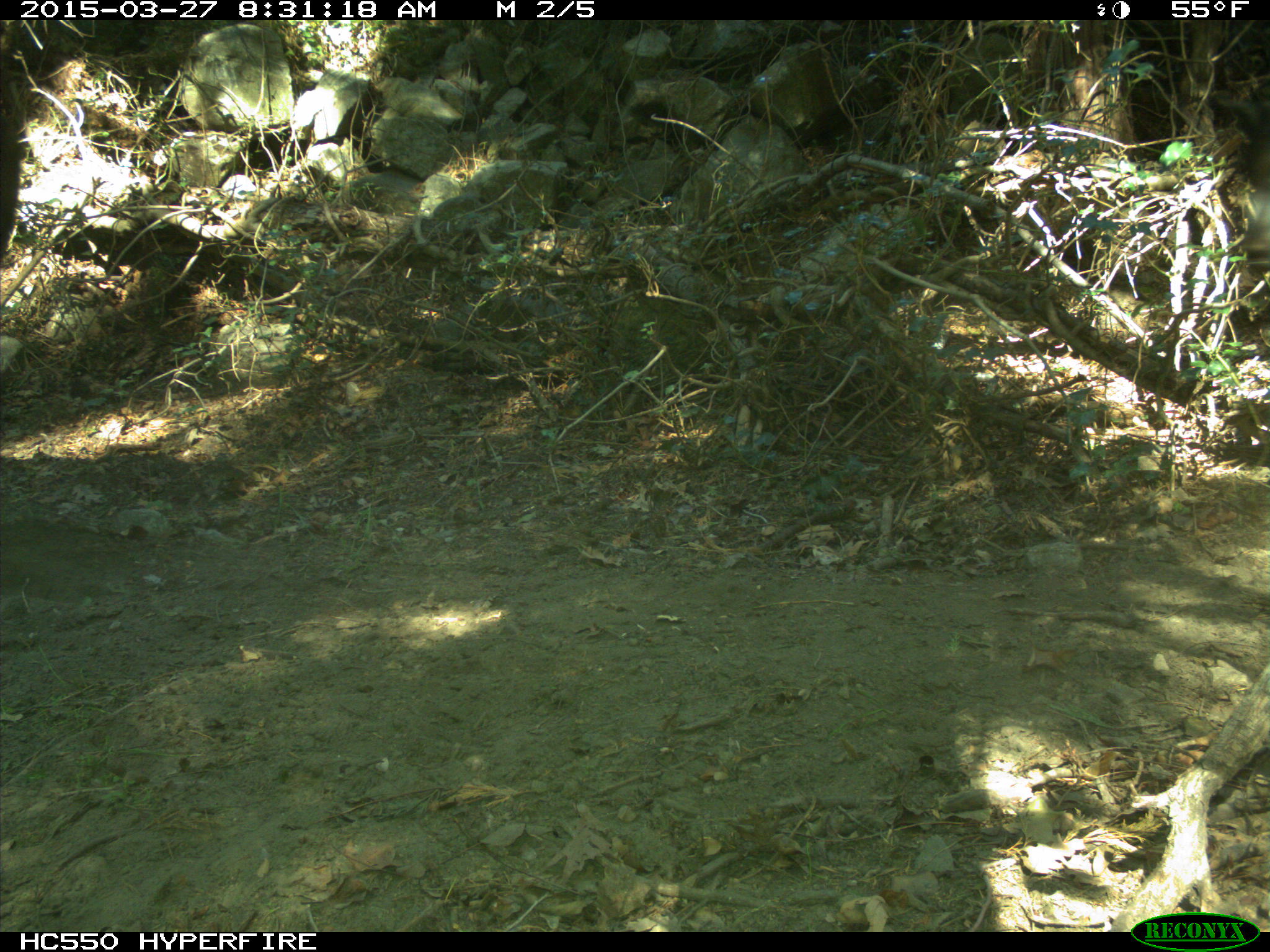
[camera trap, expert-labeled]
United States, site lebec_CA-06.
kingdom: Animalia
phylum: Chordata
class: Mammalia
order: Artiodactyla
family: Bovidae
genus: Bos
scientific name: Bos taurus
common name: domestic cow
Bos taurus (domestic cow).